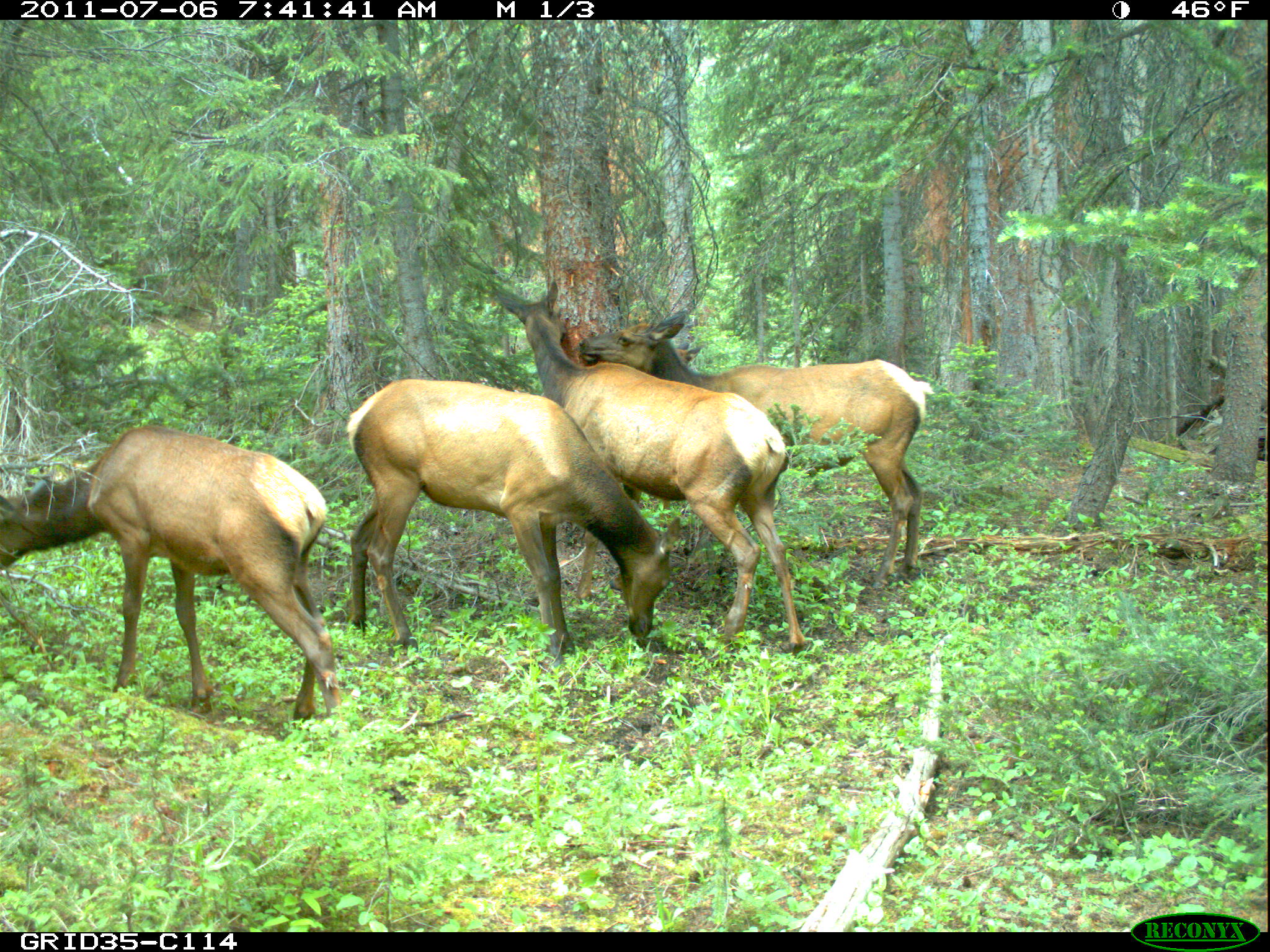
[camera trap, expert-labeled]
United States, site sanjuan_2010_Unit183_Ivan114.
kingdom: Animalia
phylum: Chordata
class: Mammalia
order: Artiodactyla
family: Cervidae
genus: Cervus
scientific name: Cervus elaphus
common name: red deer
Cervus elaphus (red deer).